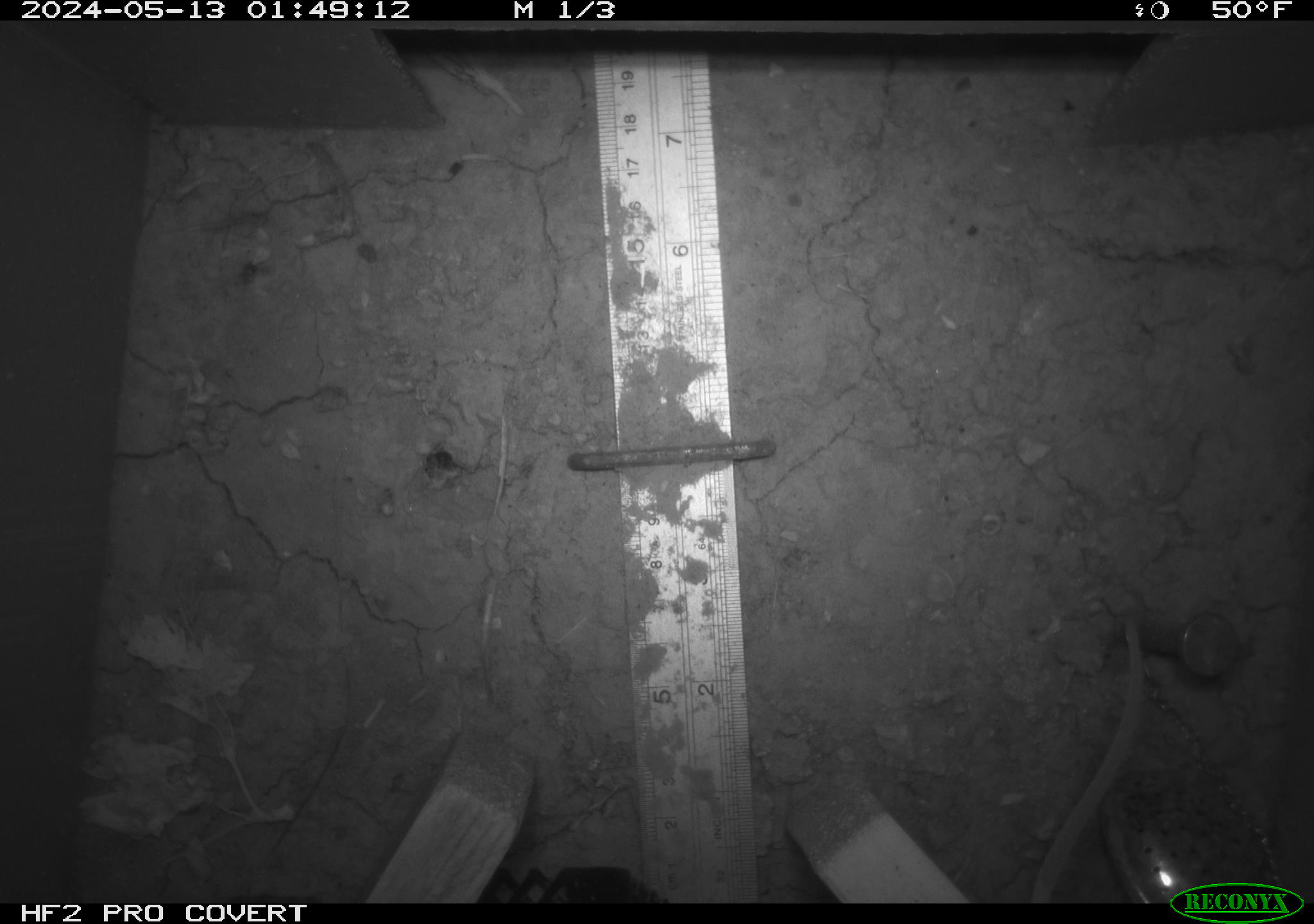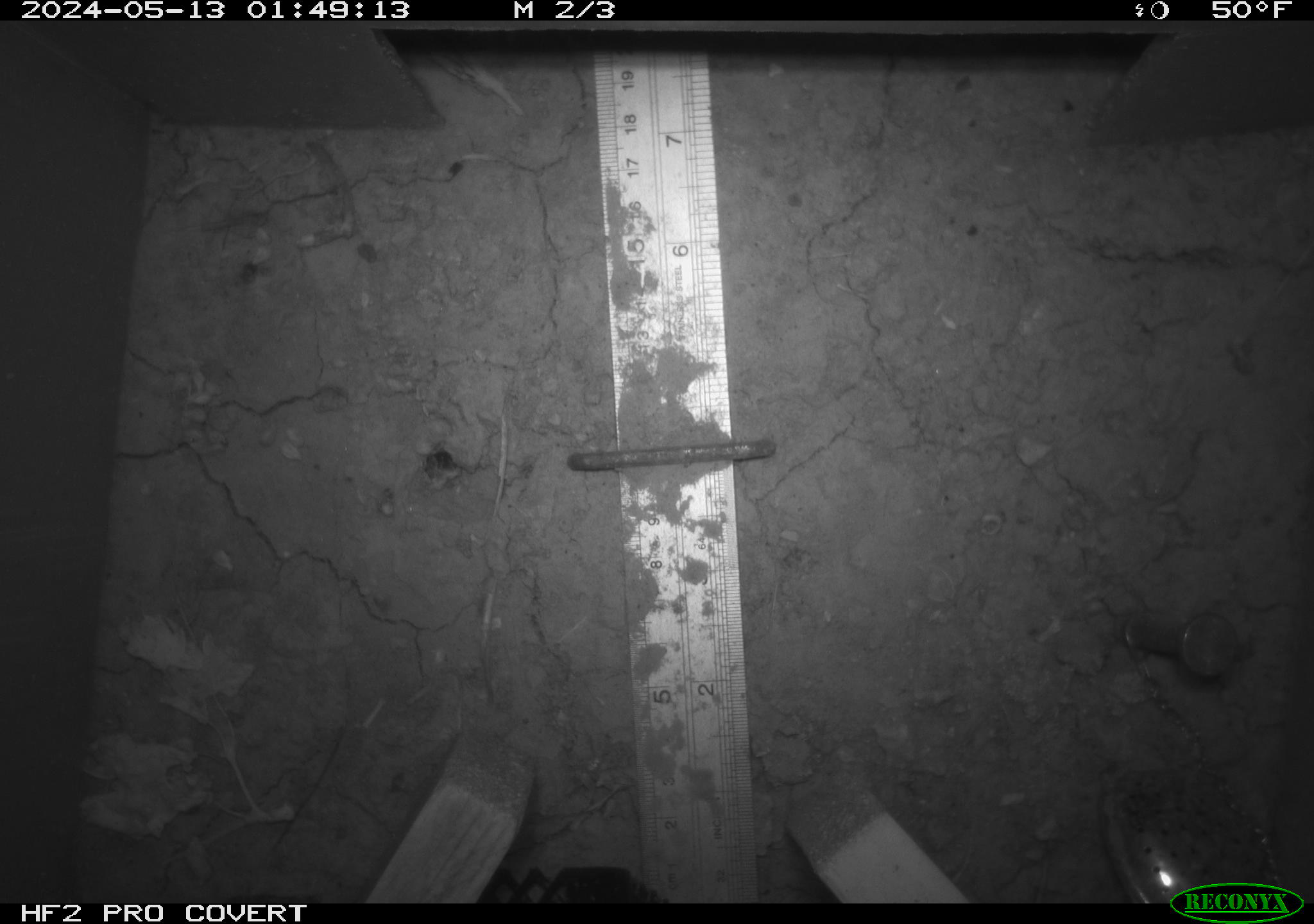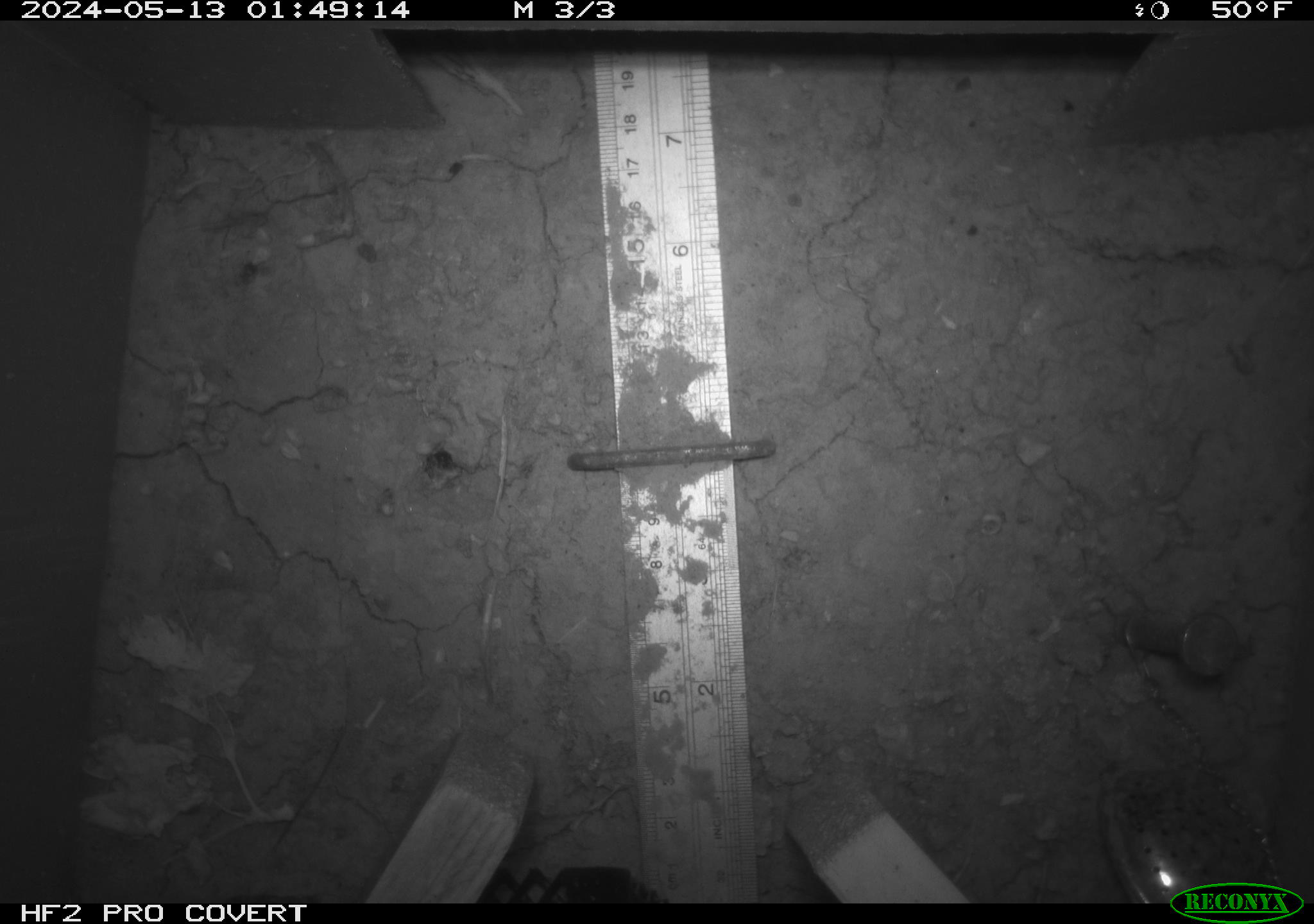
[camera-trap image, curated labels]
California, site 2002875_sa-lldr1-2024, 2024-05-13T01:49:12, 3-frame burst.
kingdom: Animalia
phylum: Chordata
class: Mammalia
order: Rodentia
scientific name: Rodentia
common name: rodent